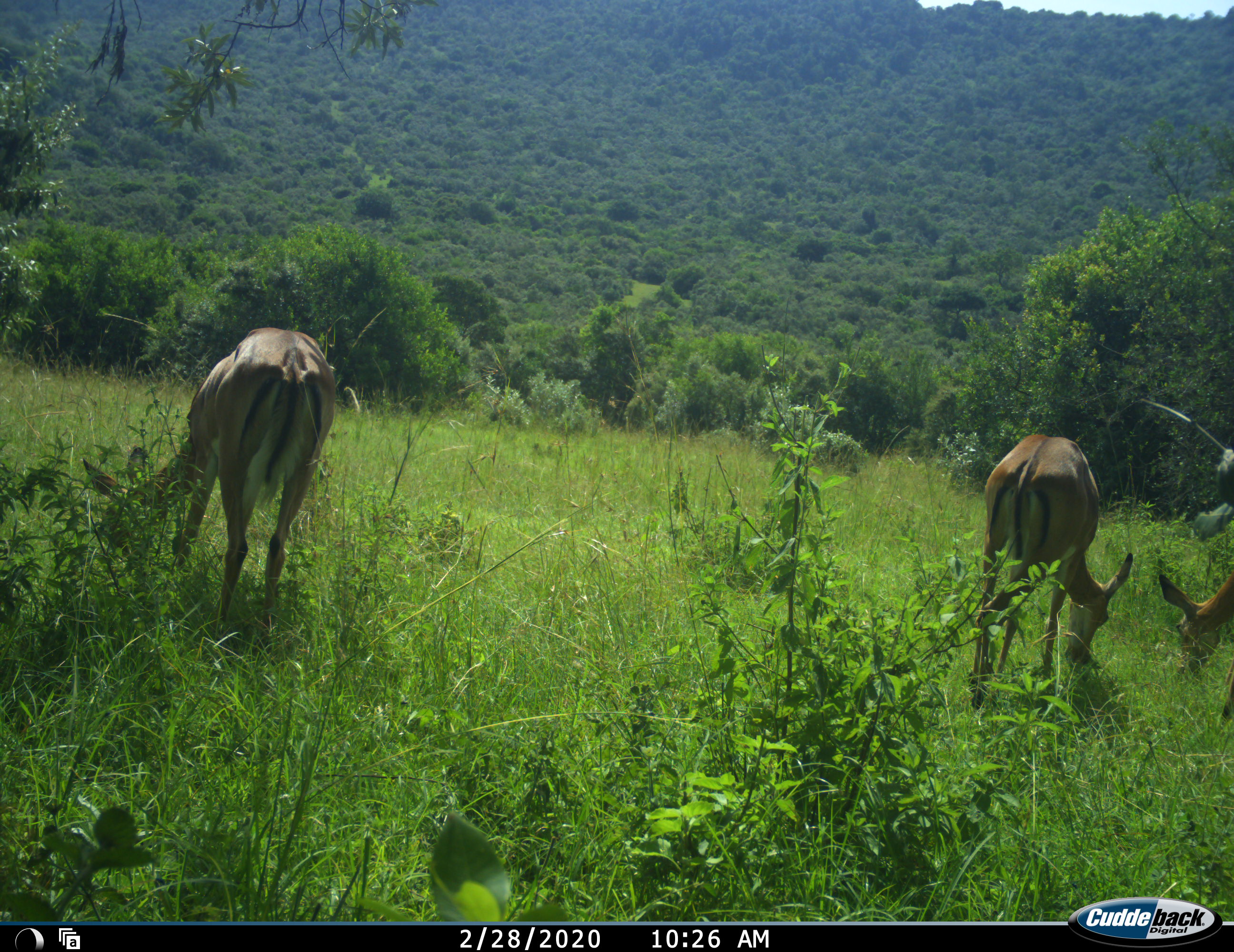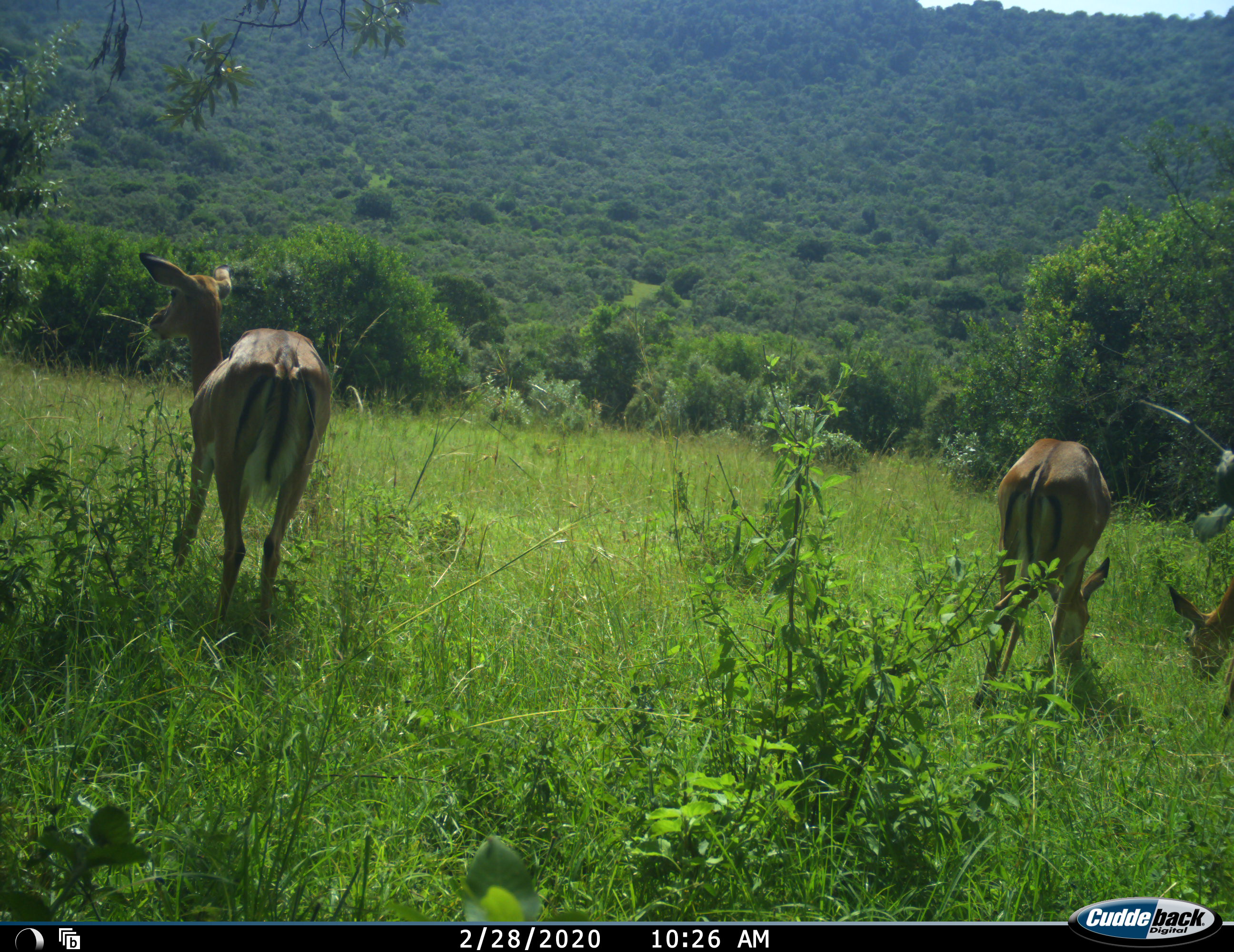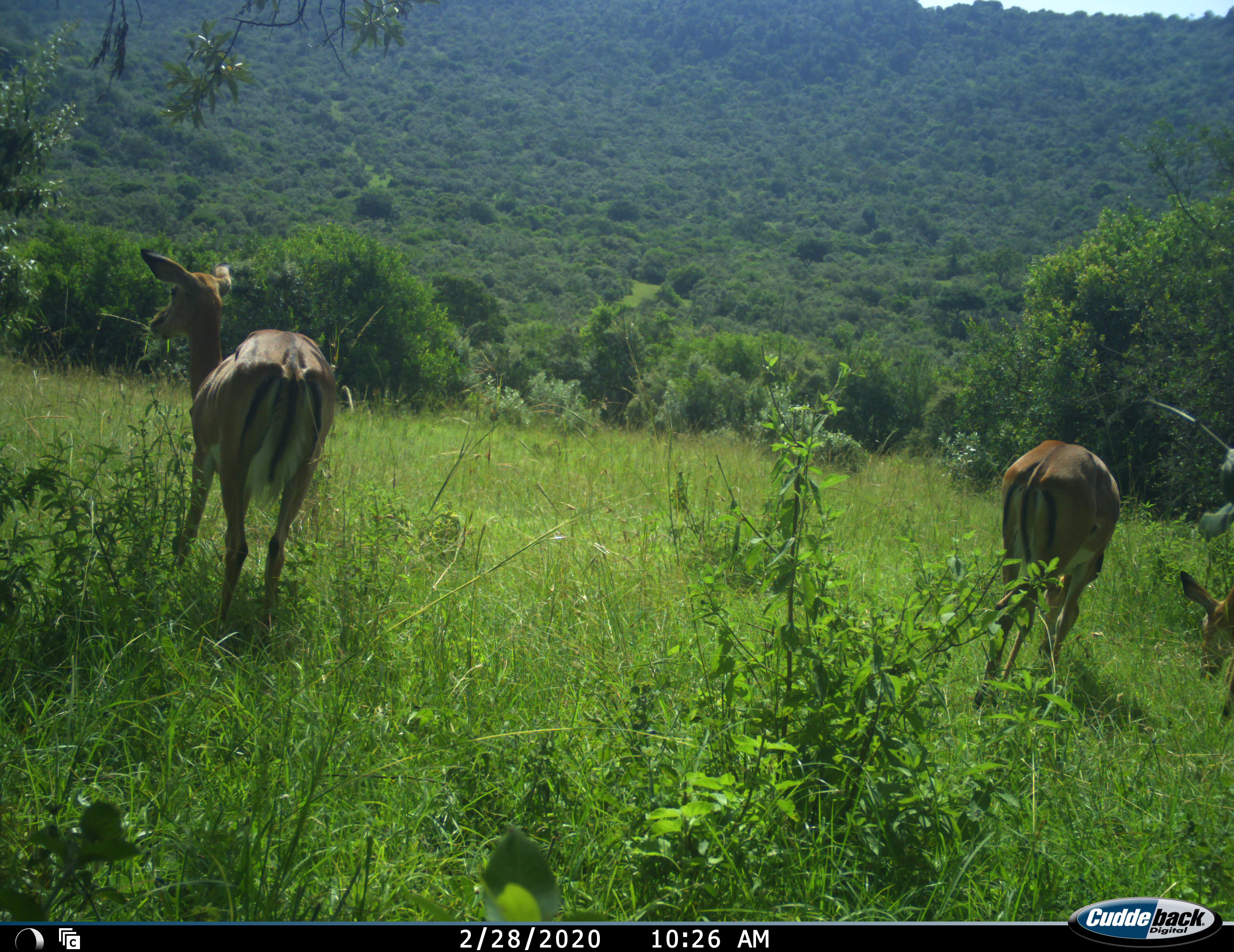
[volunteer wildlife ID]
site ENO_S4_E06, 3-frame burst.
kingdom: Animalia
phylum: Chordata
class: Mammalia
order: Artiodactyla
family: Bovidae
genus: Aepyceros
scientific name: Aepyceros melampus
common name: impala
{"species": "impala (Aepyceros melampus)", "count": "3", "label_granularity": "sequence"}